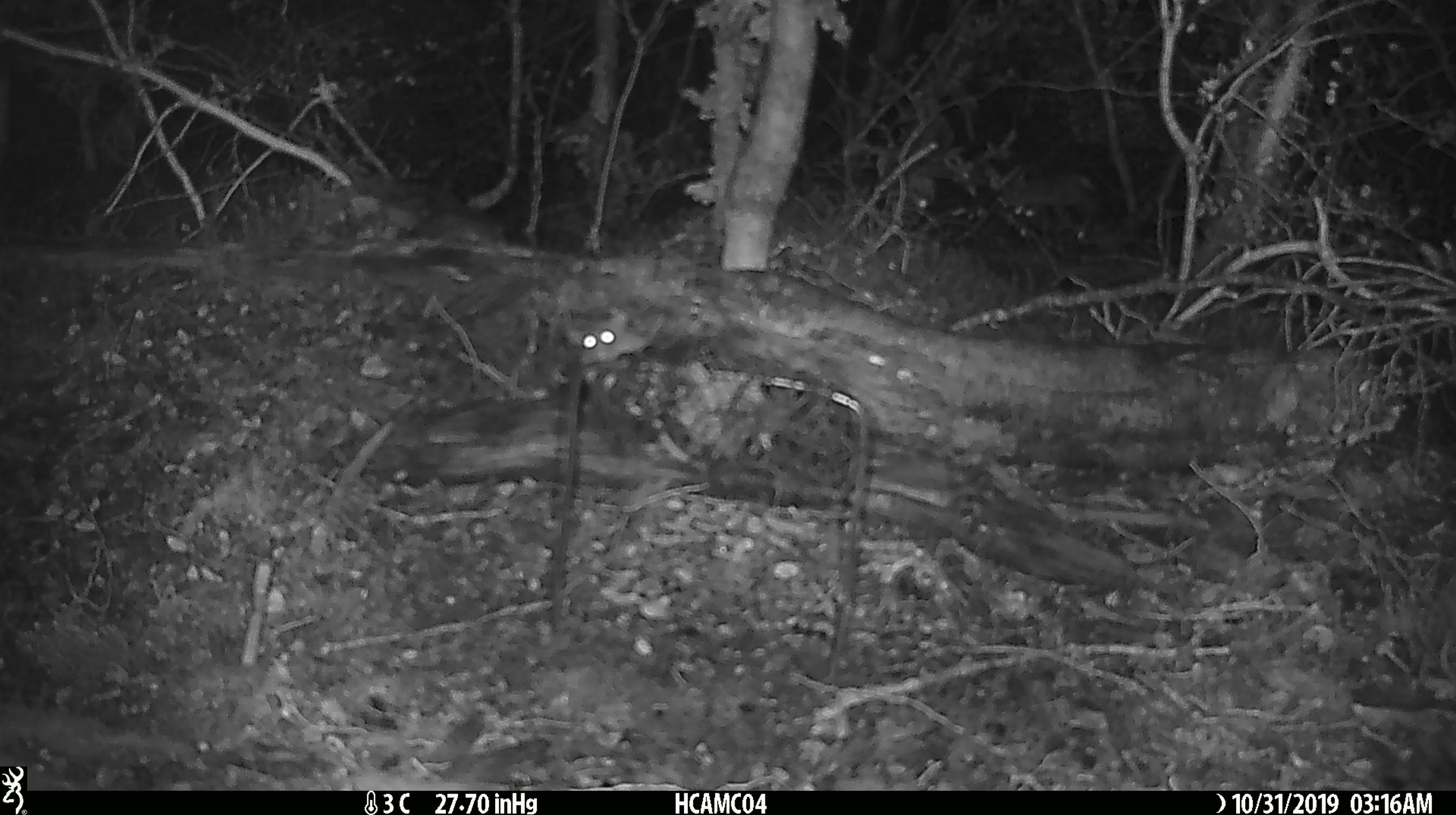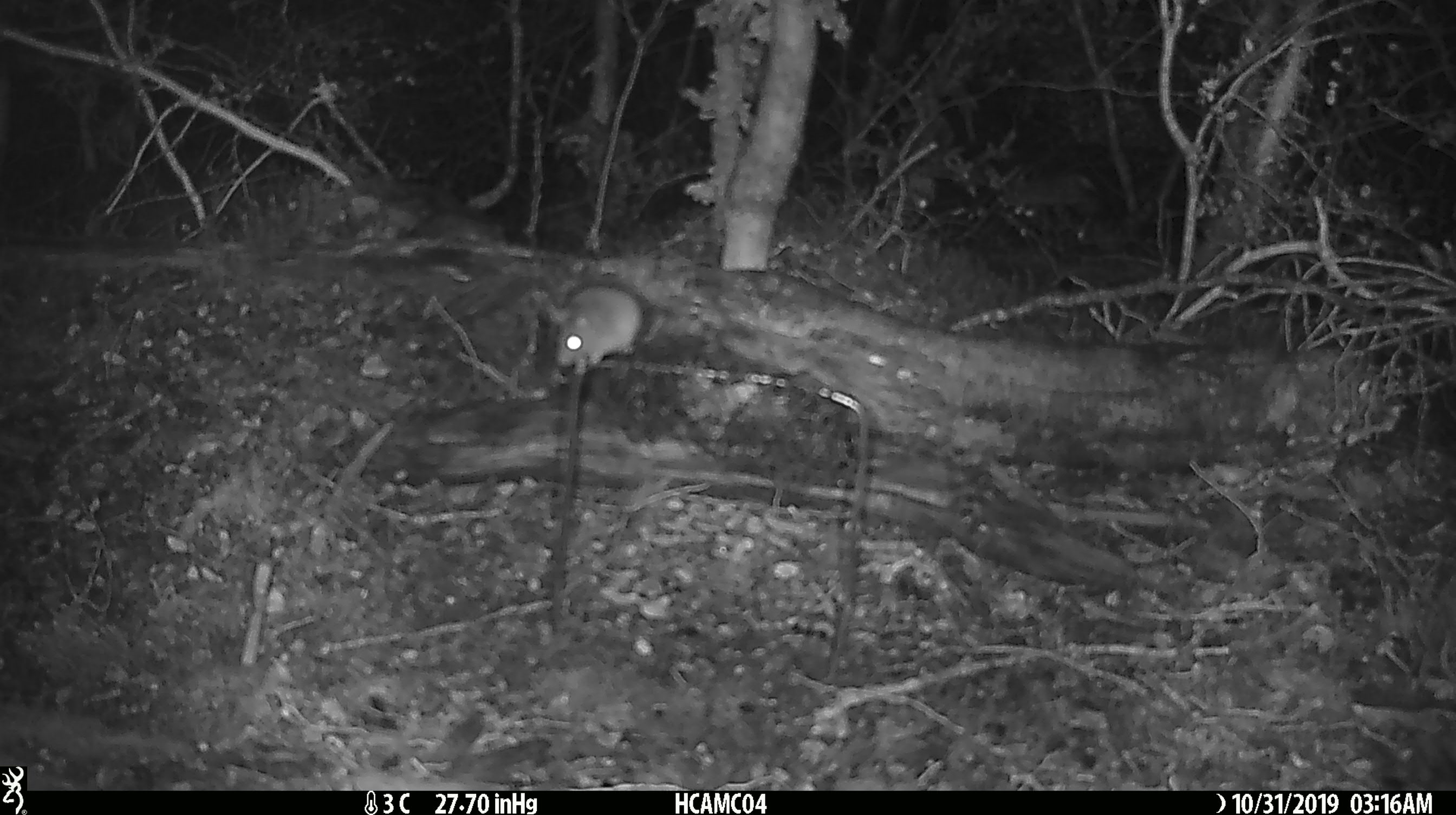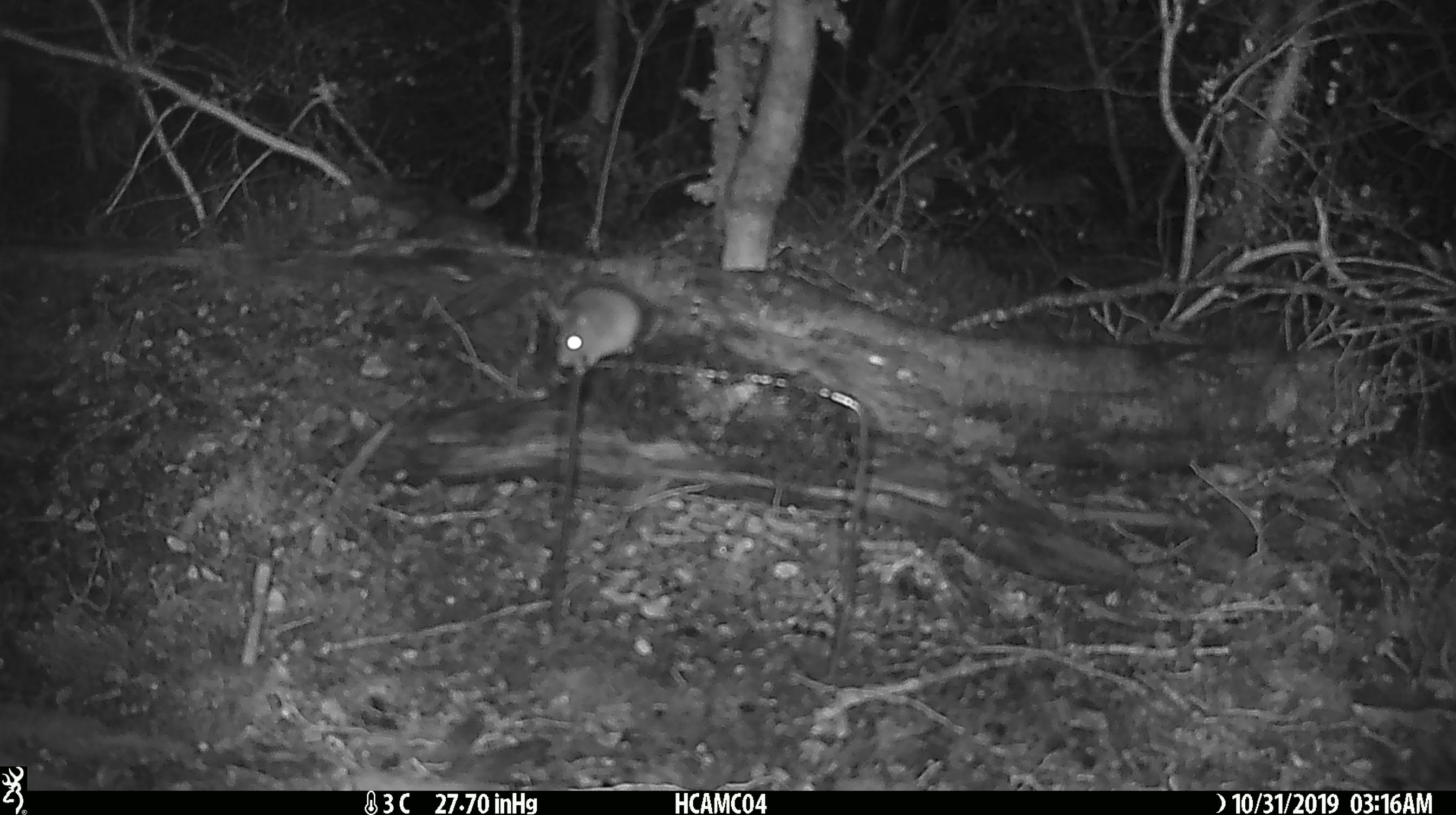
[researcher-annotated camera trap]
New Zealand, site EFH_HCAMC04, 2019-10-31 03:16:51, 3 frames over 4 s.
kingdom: Animalia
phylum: Chordata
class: Mammalia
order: Rodentia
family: Muridae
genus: Mus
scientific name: Mus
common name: mouse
Mouse (Mus).